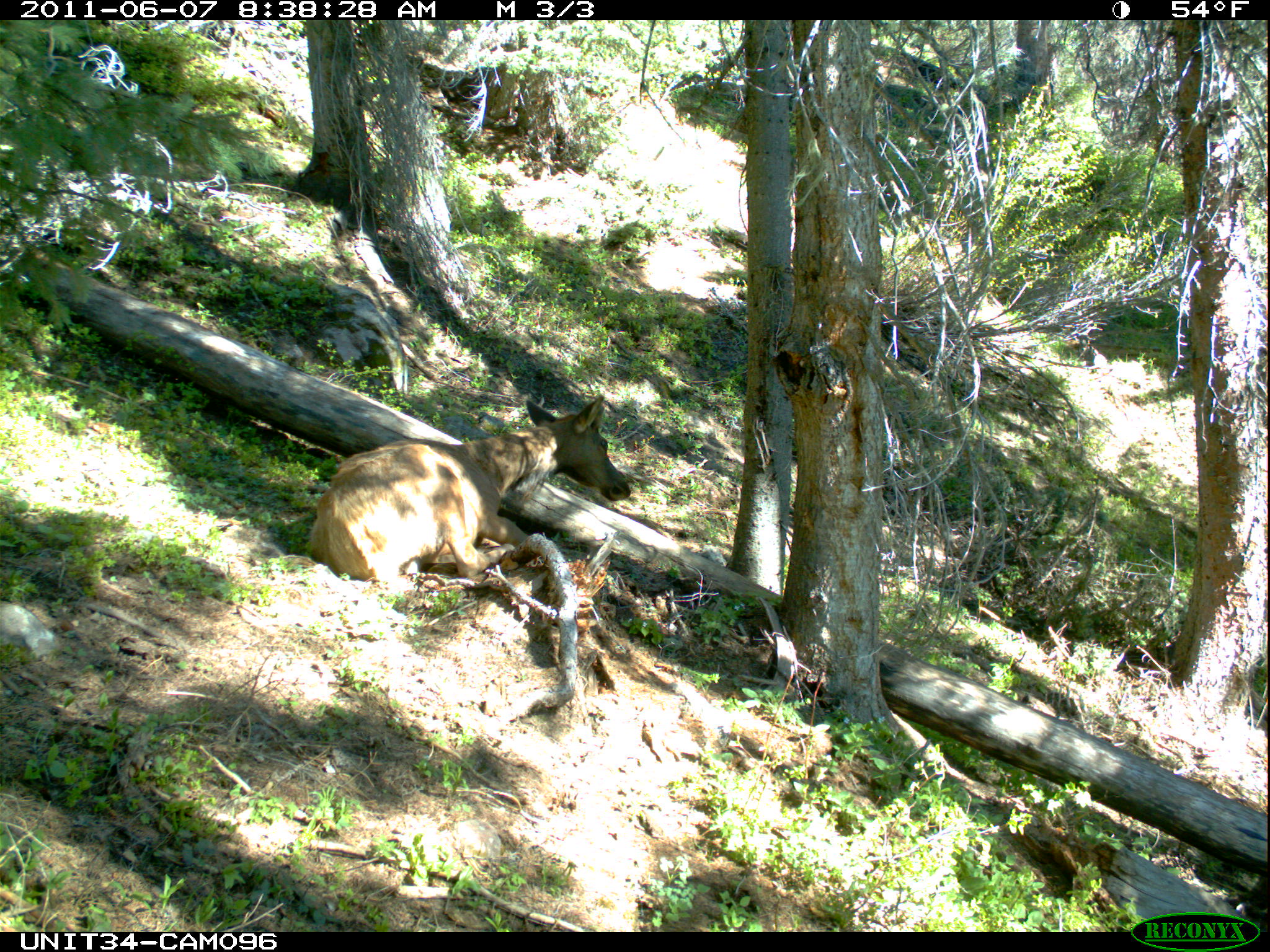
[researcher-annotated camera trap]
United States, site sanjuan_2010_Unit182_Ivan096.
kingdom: Animalia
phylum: Chordata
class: Mammalia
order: Artiodactyla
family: Cervidae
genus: Cervus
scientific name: Cervus elaphus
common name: red deer